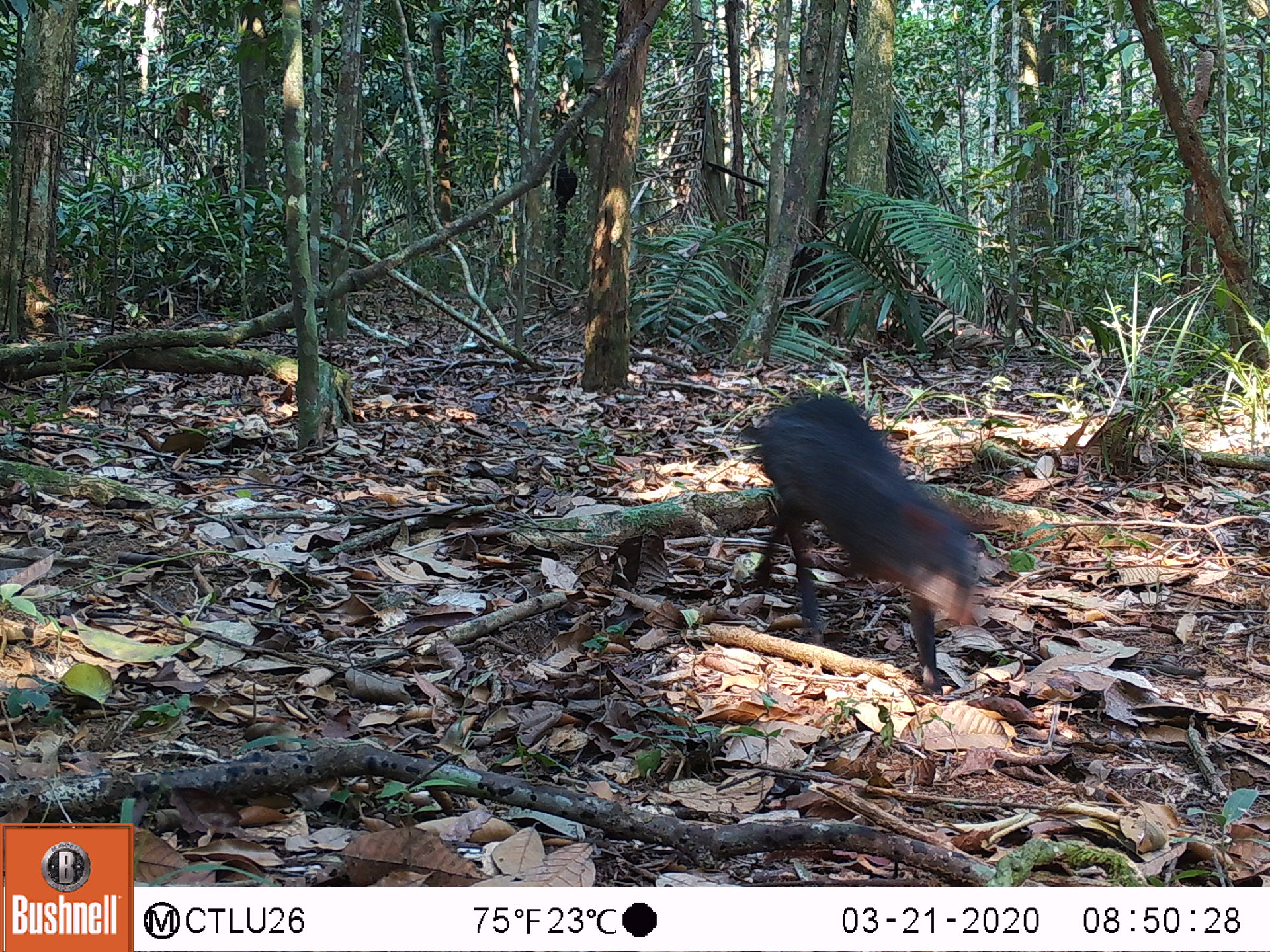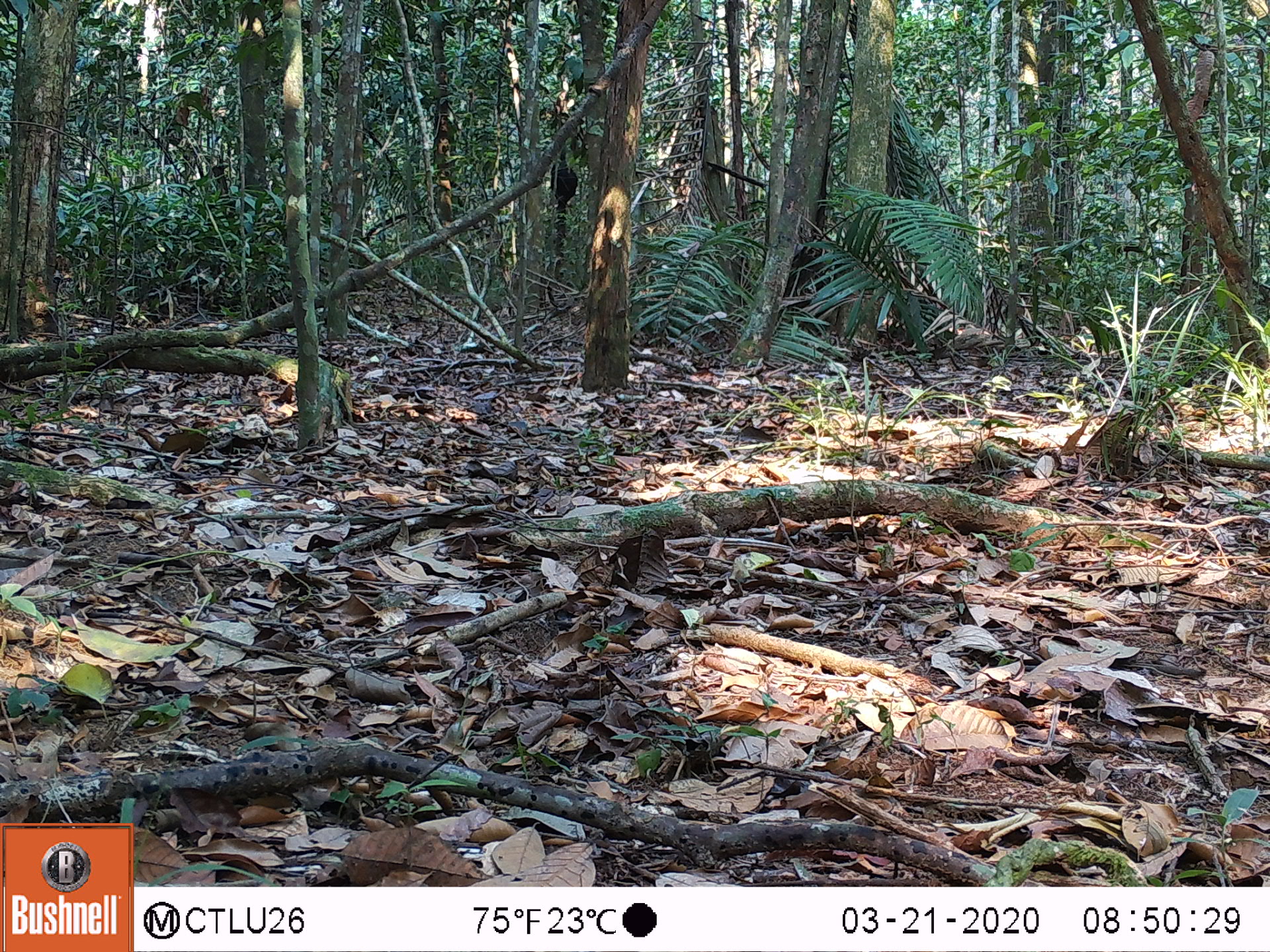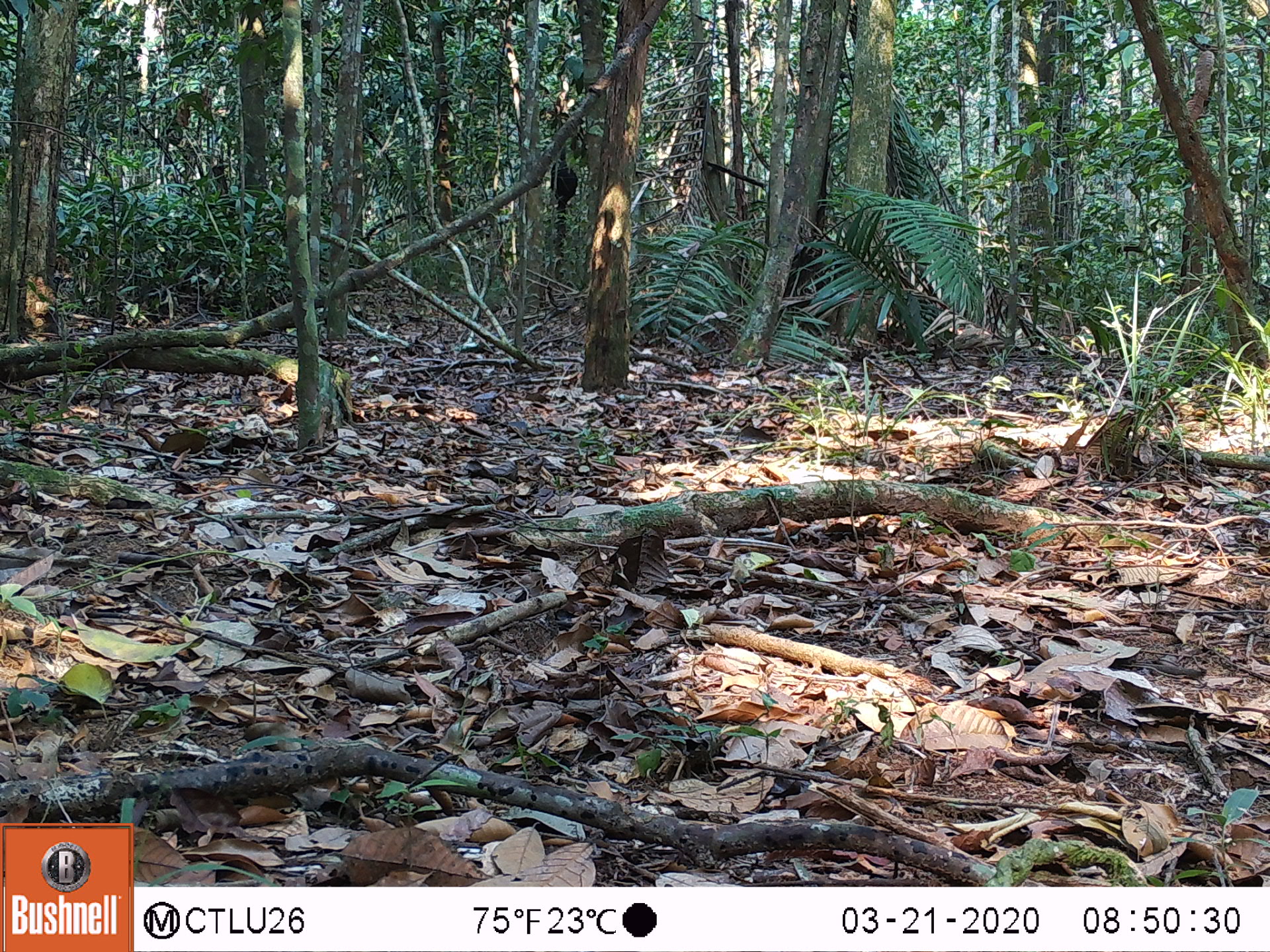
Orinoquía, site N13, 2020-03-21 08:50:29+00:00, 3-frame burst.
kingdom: Animalia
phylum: Chordata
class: Mammalia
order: Rodentia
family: Dasyproctidae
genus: Dasyprocta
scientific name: Dasyprocta fuliginosa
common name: black agouti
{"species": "black agouti (Dasyprocta fuliginosa)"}